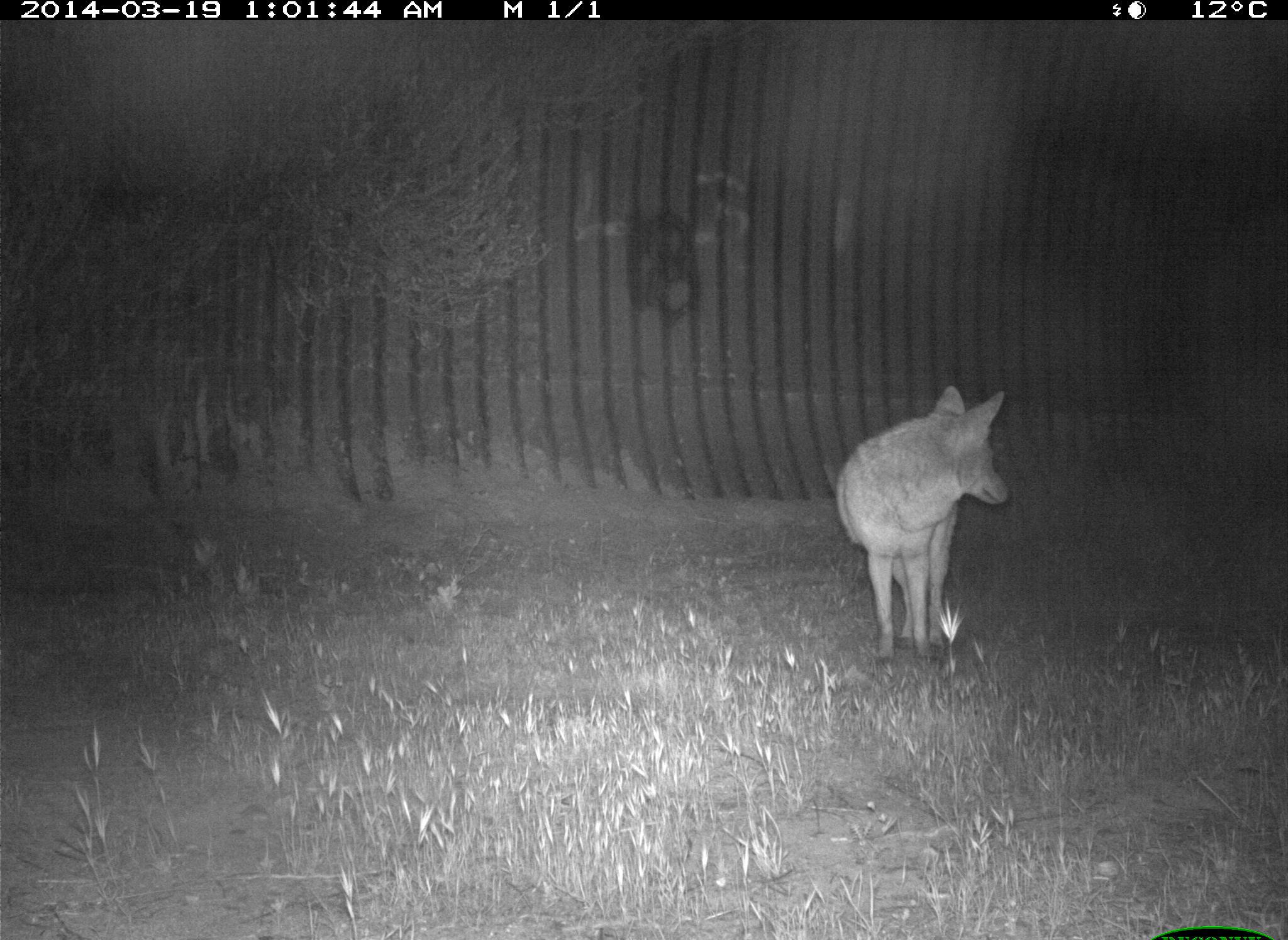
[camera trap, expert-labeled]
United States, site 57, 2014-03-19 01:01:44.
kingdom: Animalia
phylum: Chordata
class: Mammalia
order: Carnivora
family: Canidae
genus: Canis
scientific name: Canis latrans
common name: coyote